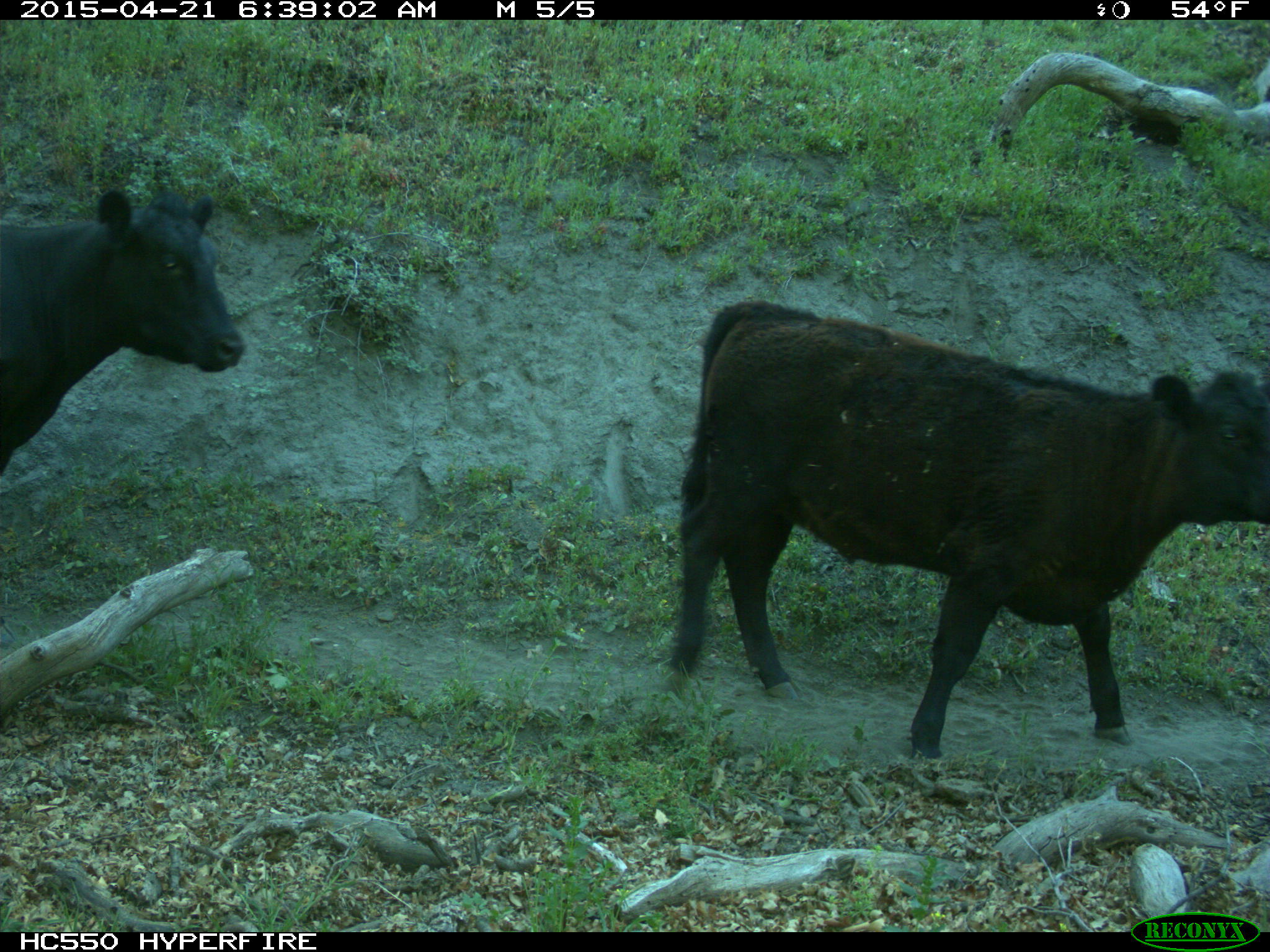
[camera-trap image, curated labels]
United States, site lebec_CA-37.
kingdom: Animalia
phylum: Chordata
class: Mammalia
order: Artiodactyla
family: Bovidae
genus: Bos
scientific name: Bos taurus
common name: domestic cow